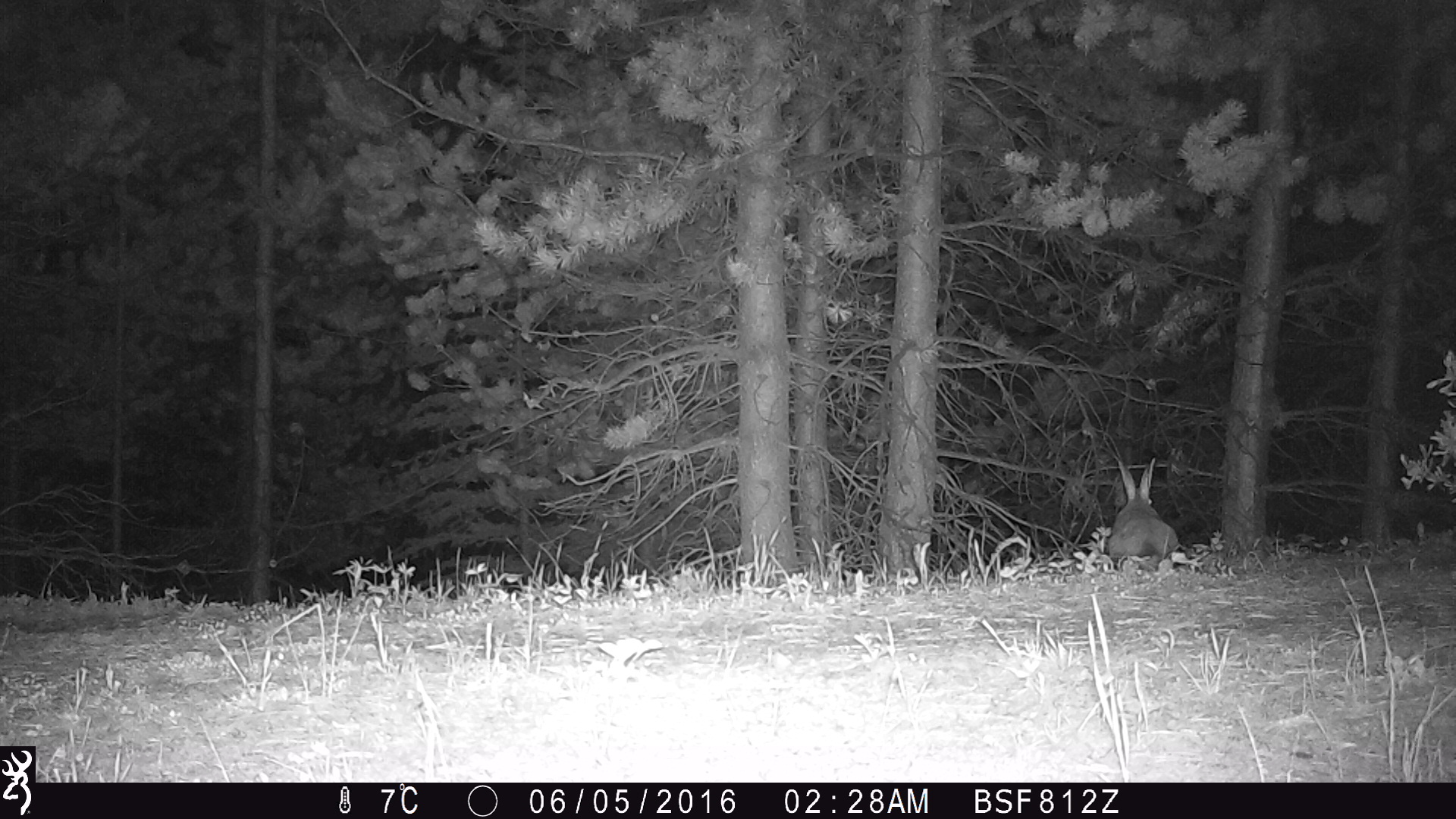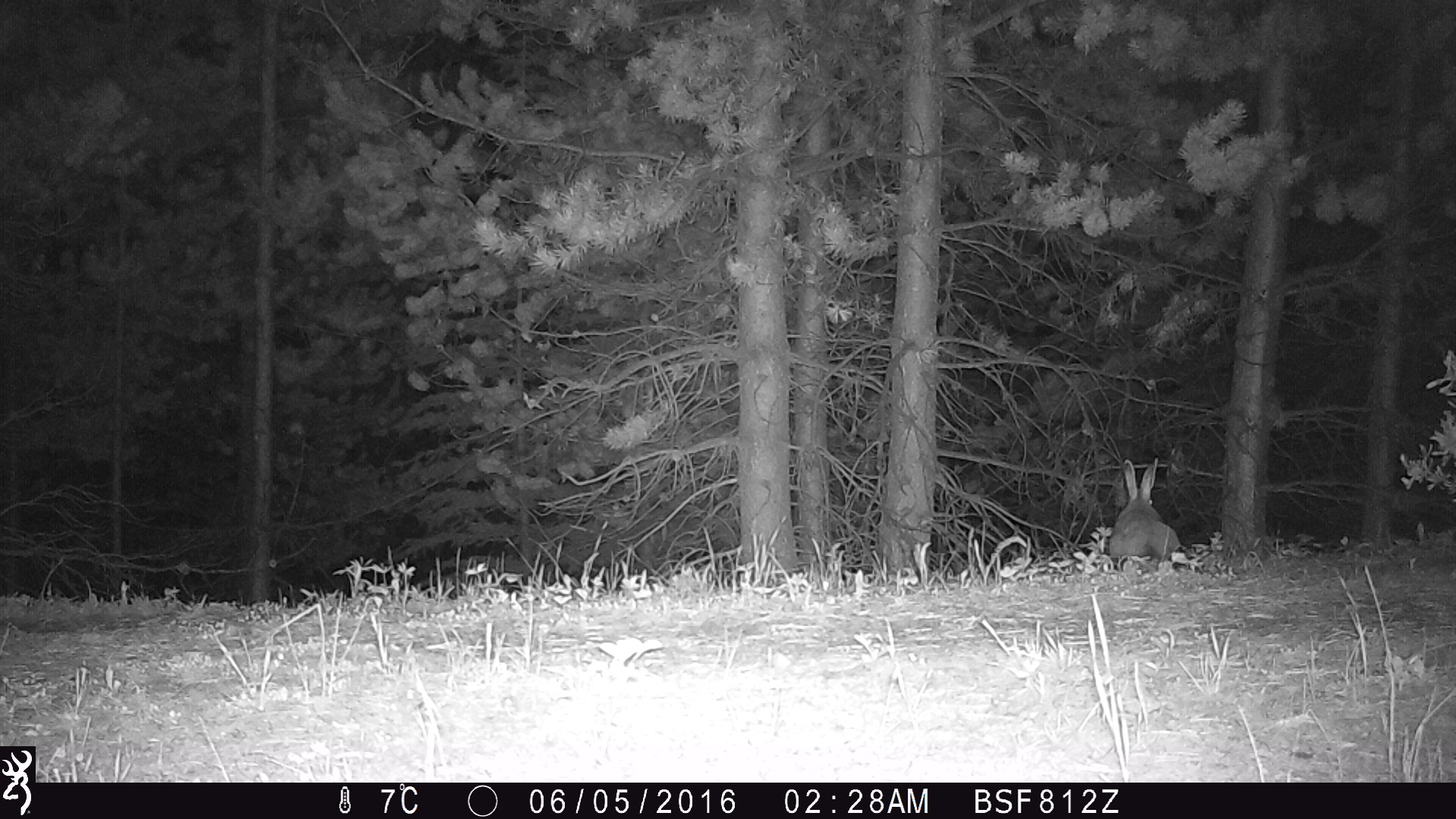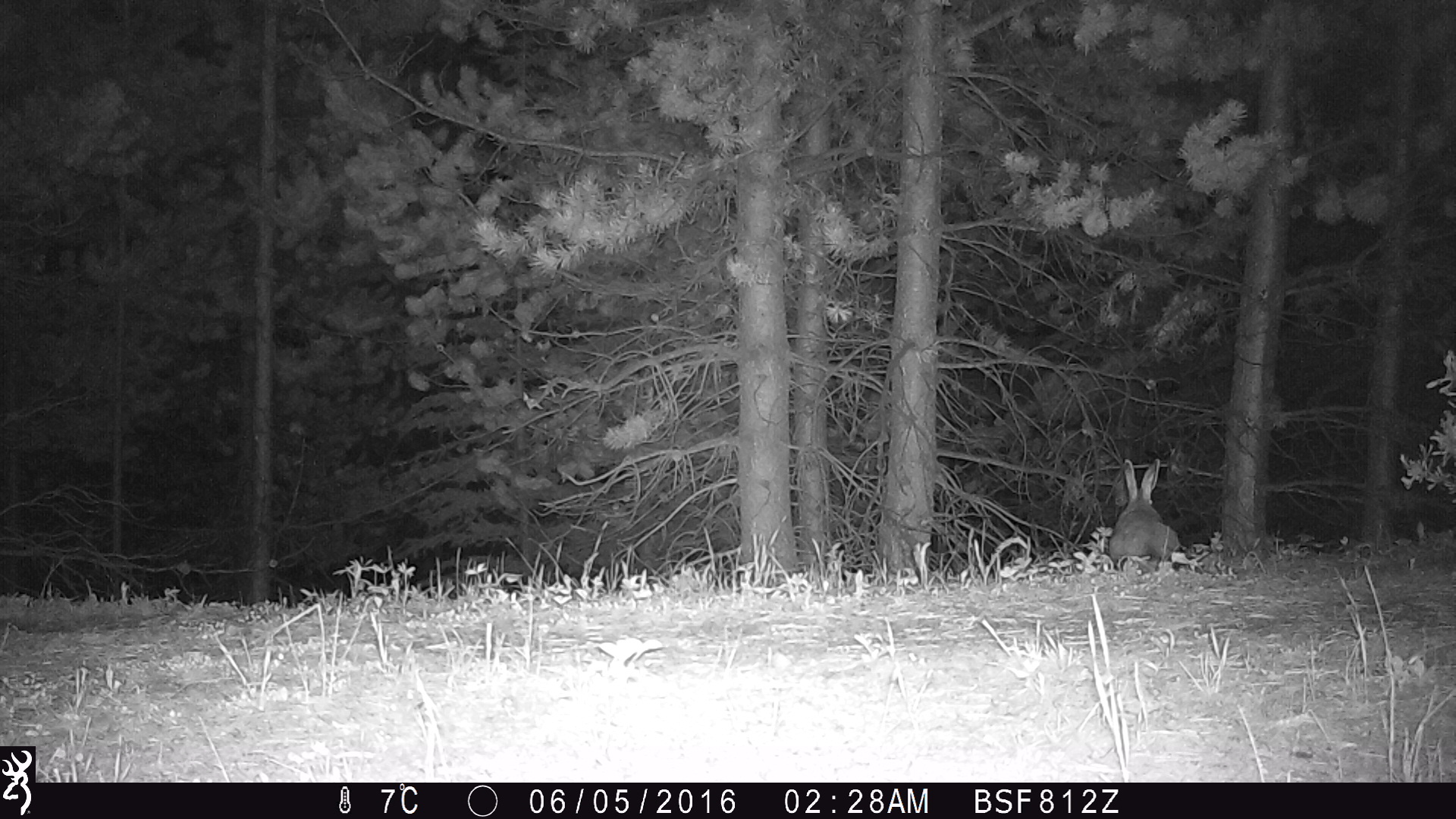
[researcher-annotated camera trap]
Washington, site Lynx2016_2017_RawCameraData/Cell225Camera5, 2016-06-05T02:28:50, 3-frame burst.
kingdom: Animalia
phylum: Chordata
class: Mammalia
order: Lagomorpha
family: Leporidae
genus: Lepus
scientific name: Lepus americanus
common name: snowshoe hare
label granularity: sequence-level